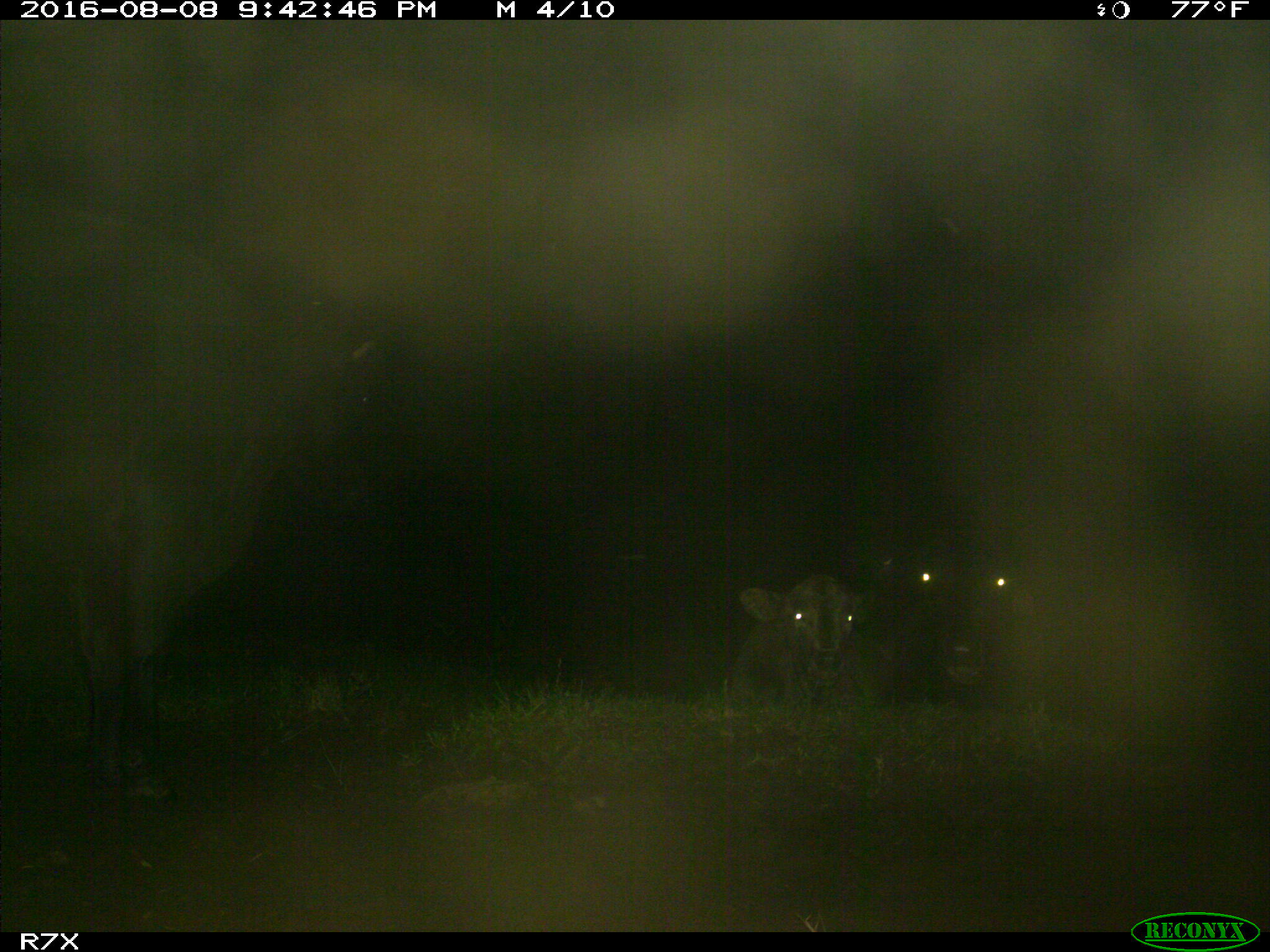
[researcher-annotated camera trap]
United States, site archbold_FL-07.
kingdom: Animalia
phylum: Chordata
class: Mammalia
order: Artiodactyla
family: Bovidae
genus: Bos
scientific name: Bos taurus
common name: domestic cow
Bos taurus (domestic cow).